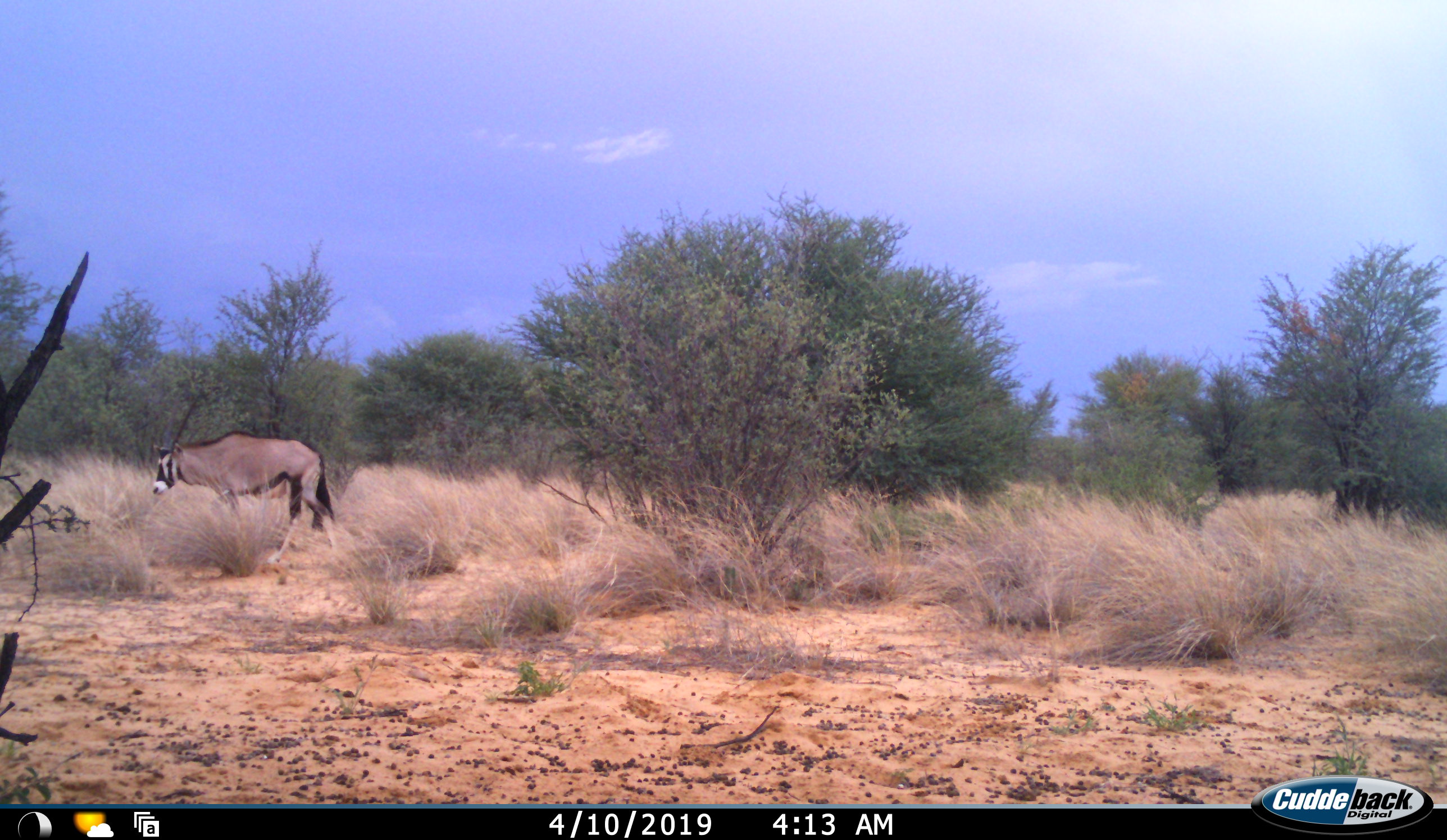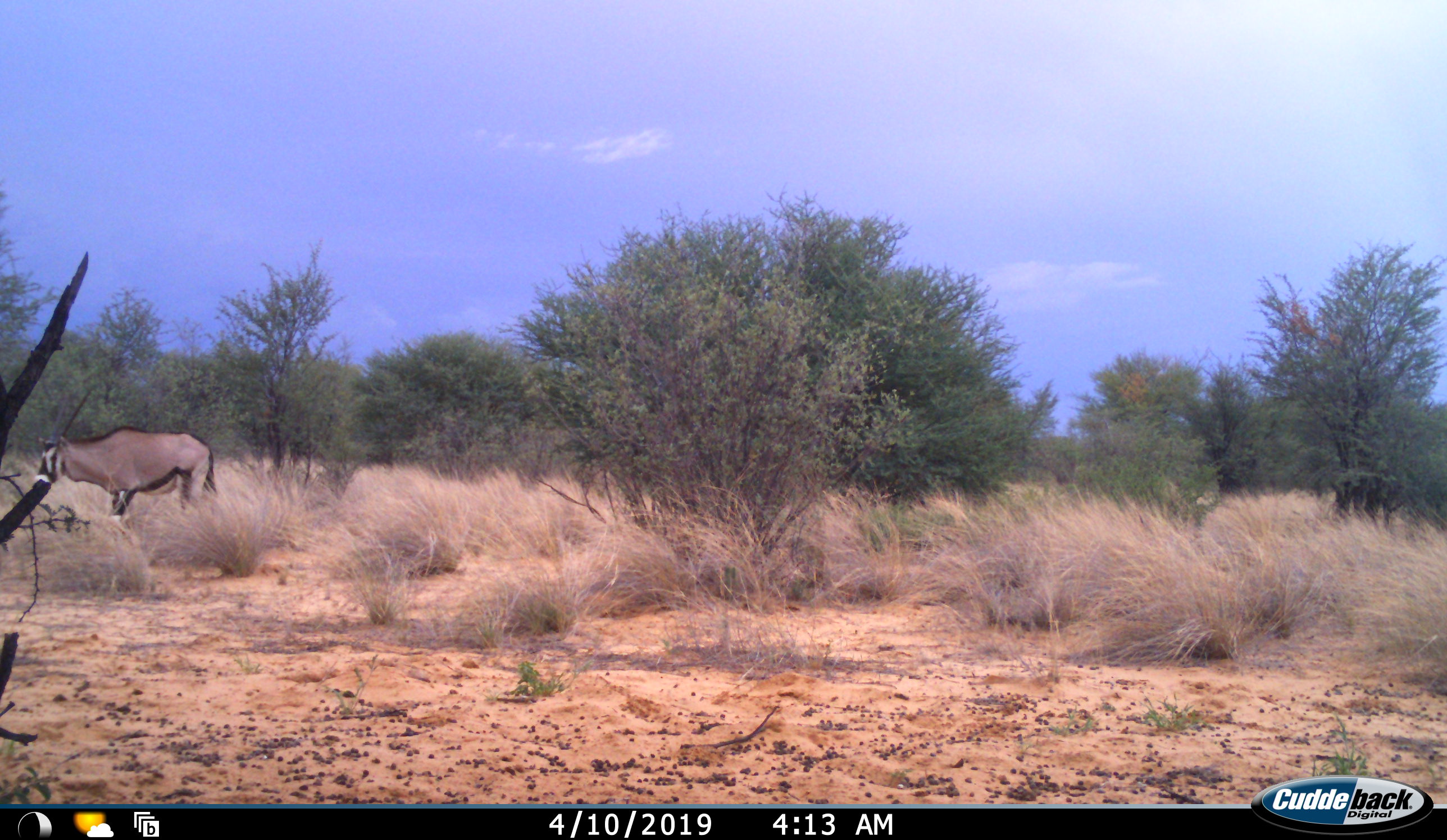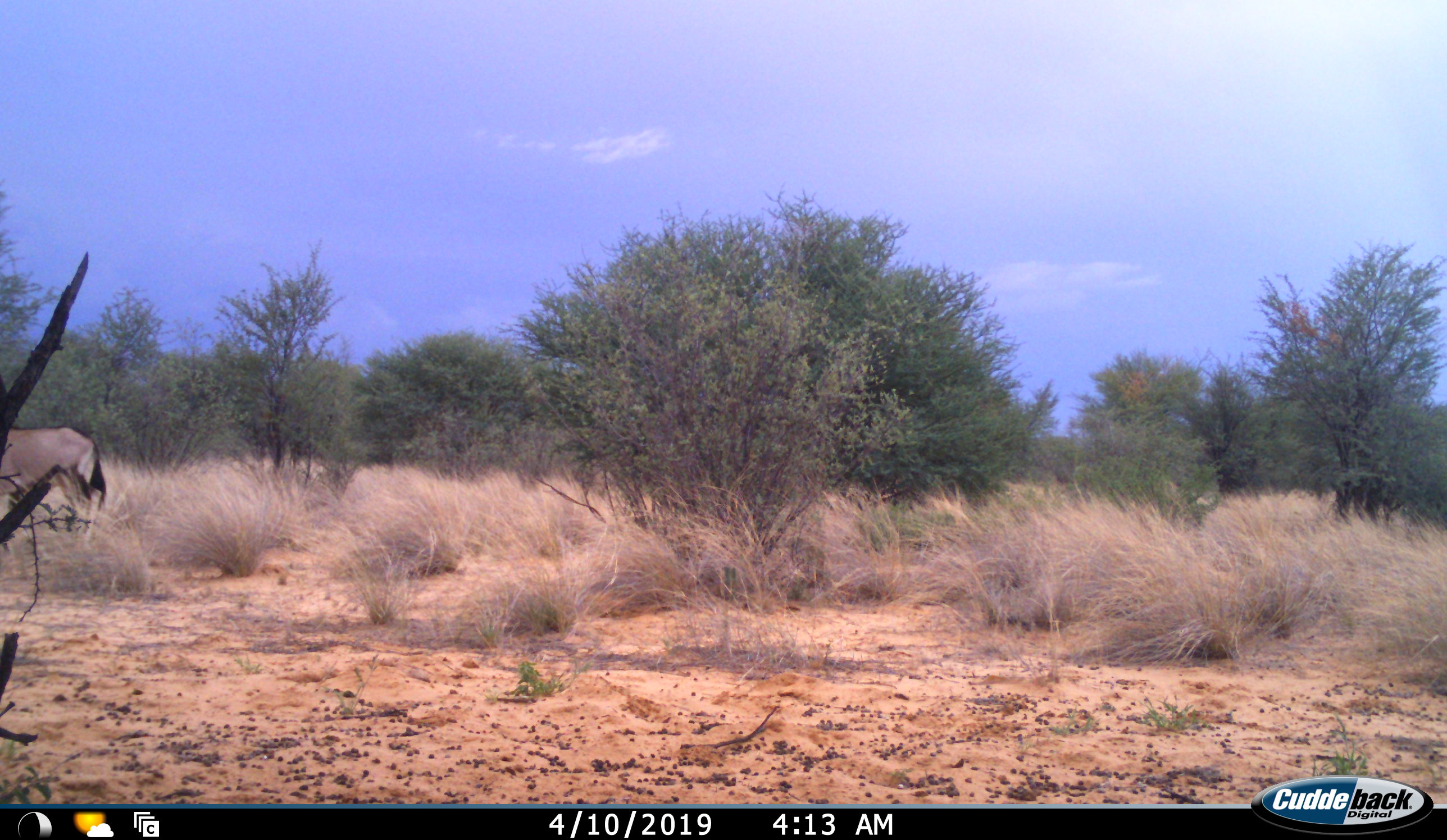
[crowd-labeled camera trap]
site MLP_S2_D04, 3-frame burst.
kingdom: Animalia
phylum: Chordata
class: Mammalia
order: Artiodactyla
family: Bovidae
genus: Oryx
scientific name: Oryx gazella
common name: gemsbok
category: oryx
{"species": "oryx (gemsbok) (Oryx gazella)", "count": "1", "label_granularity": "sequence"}